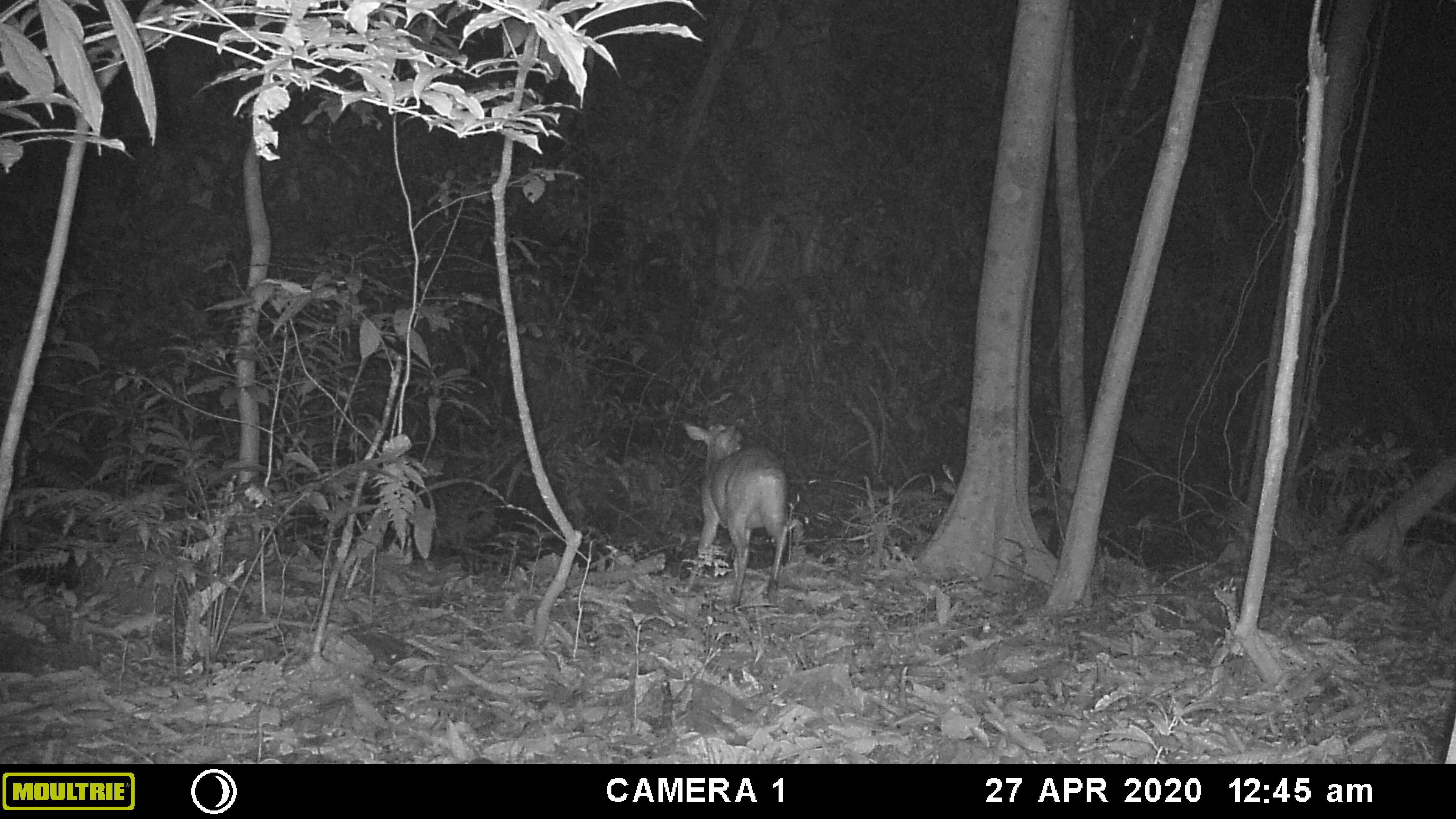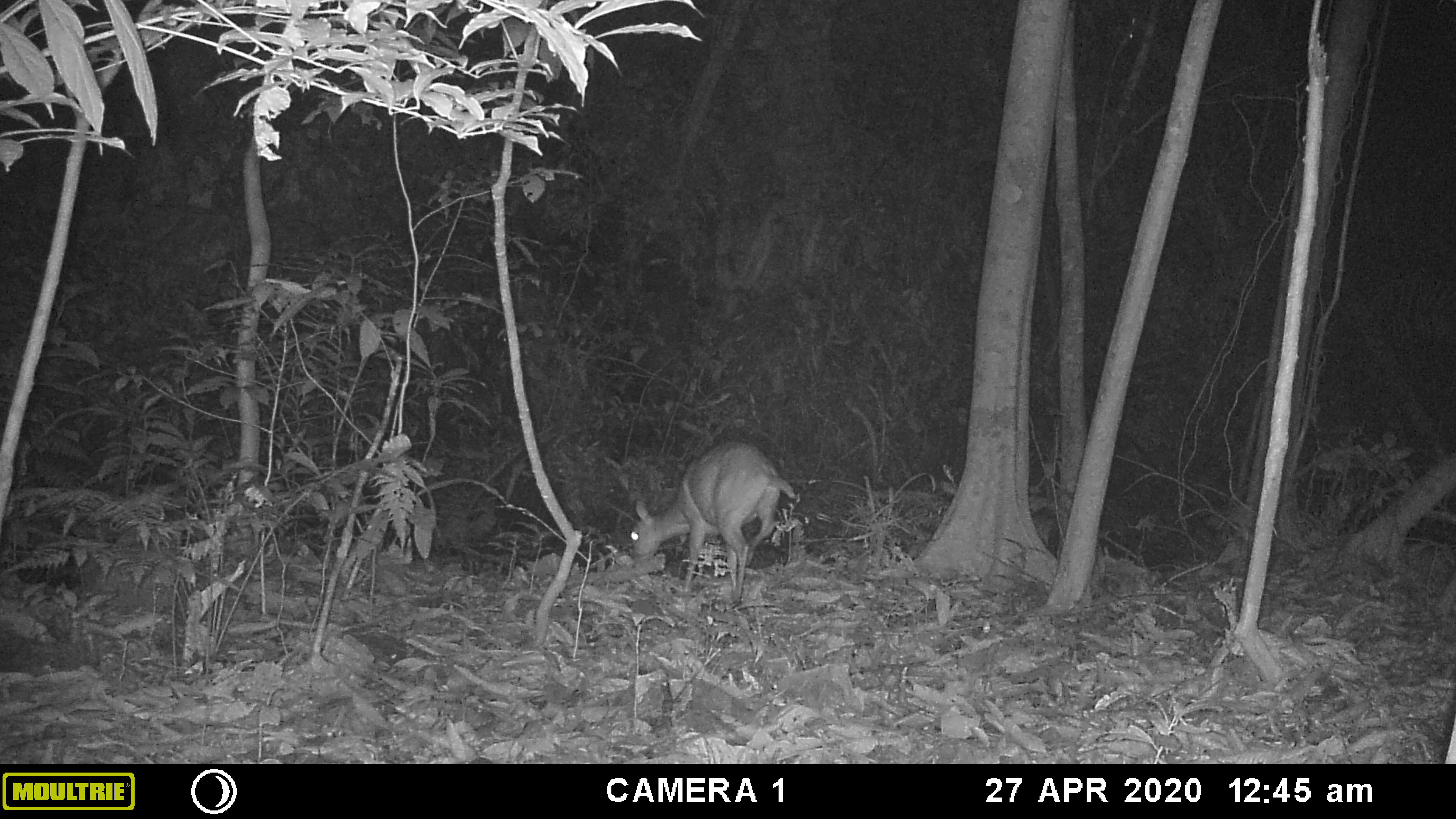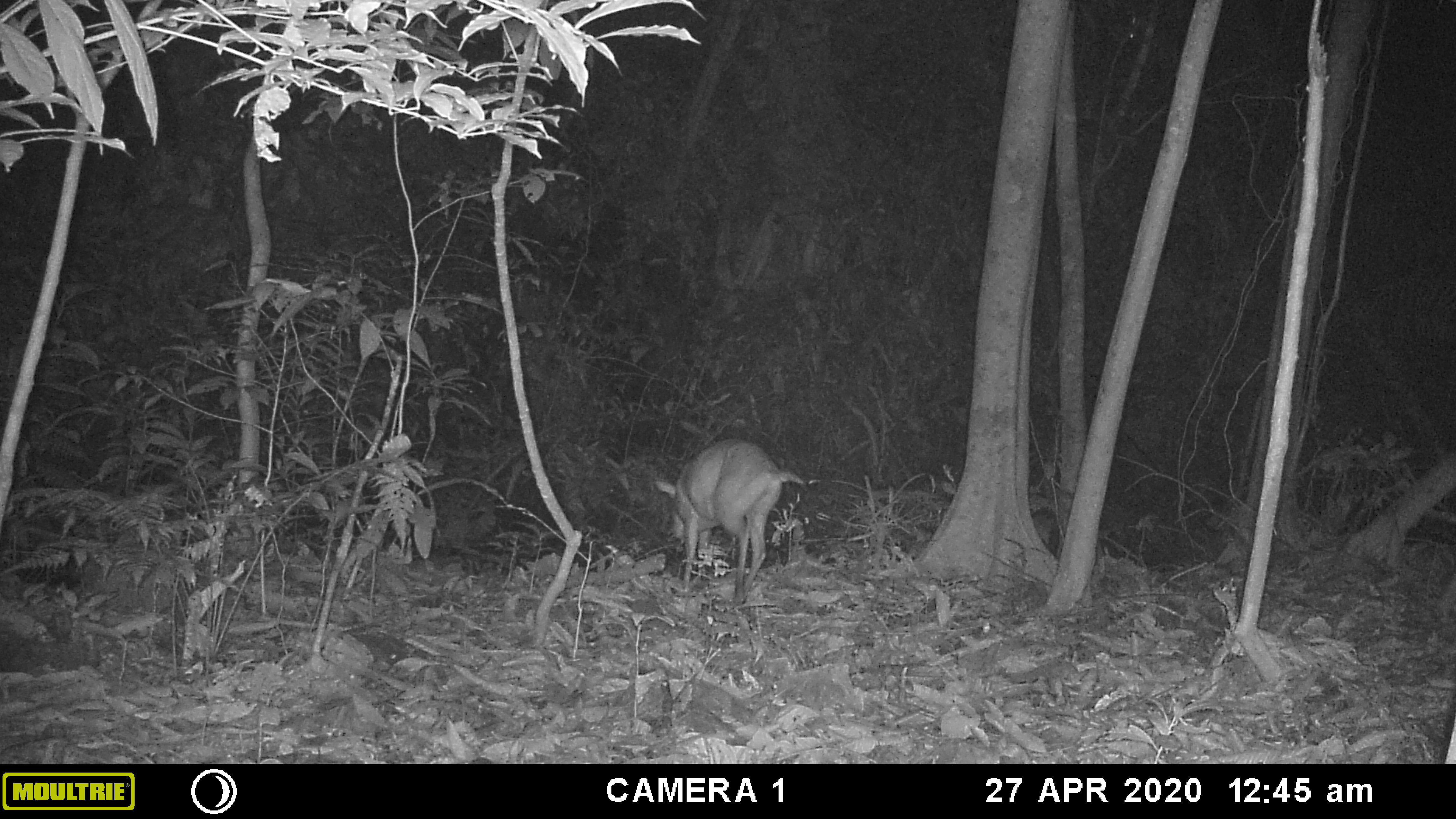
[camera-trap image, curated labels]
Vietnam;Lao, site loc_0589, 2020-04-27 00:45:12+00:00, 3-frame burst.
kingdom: Animalia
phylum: Chordata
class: Mammalia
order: Artiodactyla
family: Cervidae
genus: Muntiacus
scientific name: Muntiacus muntjak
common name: red muntjac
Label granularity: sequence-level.